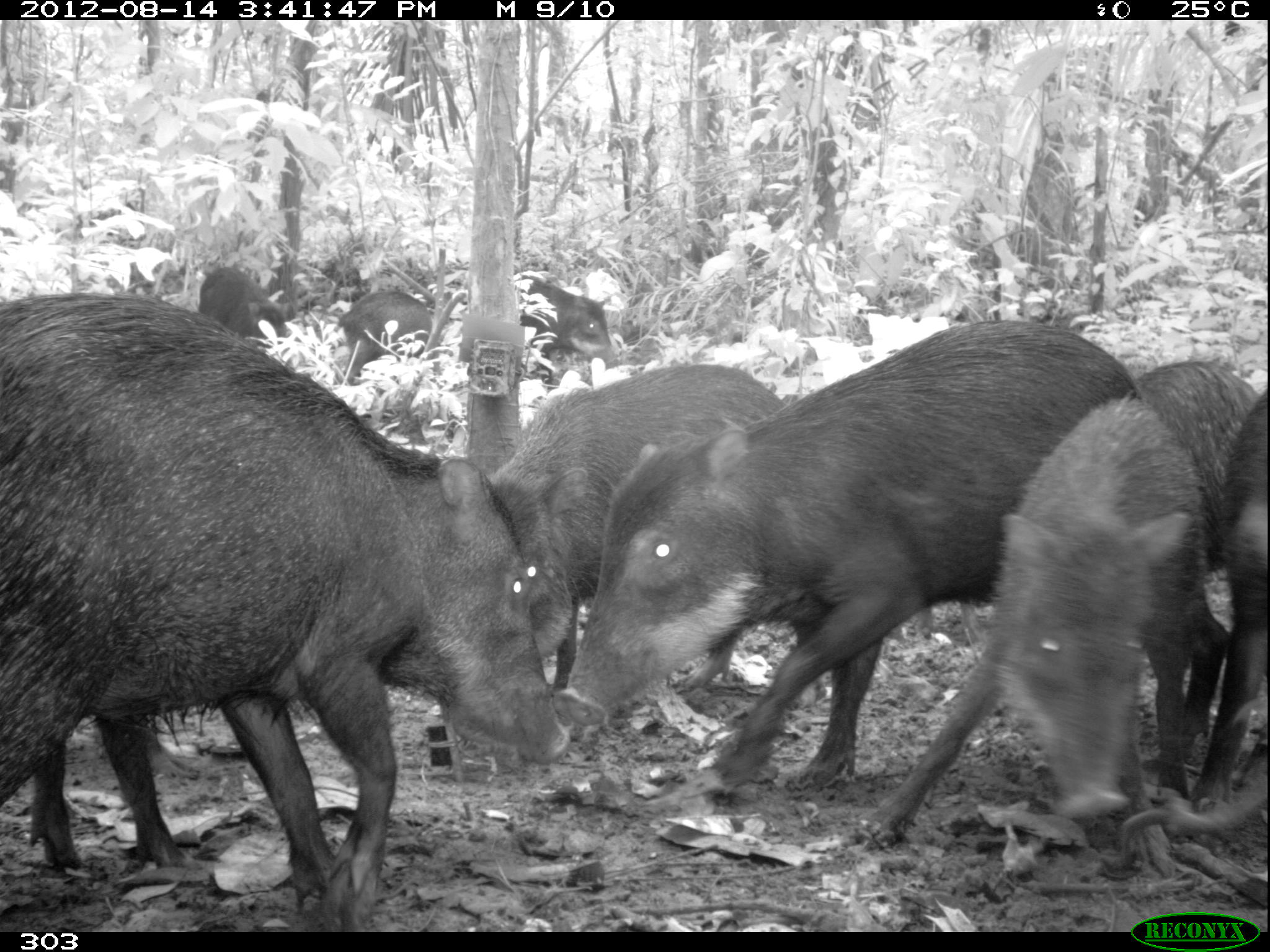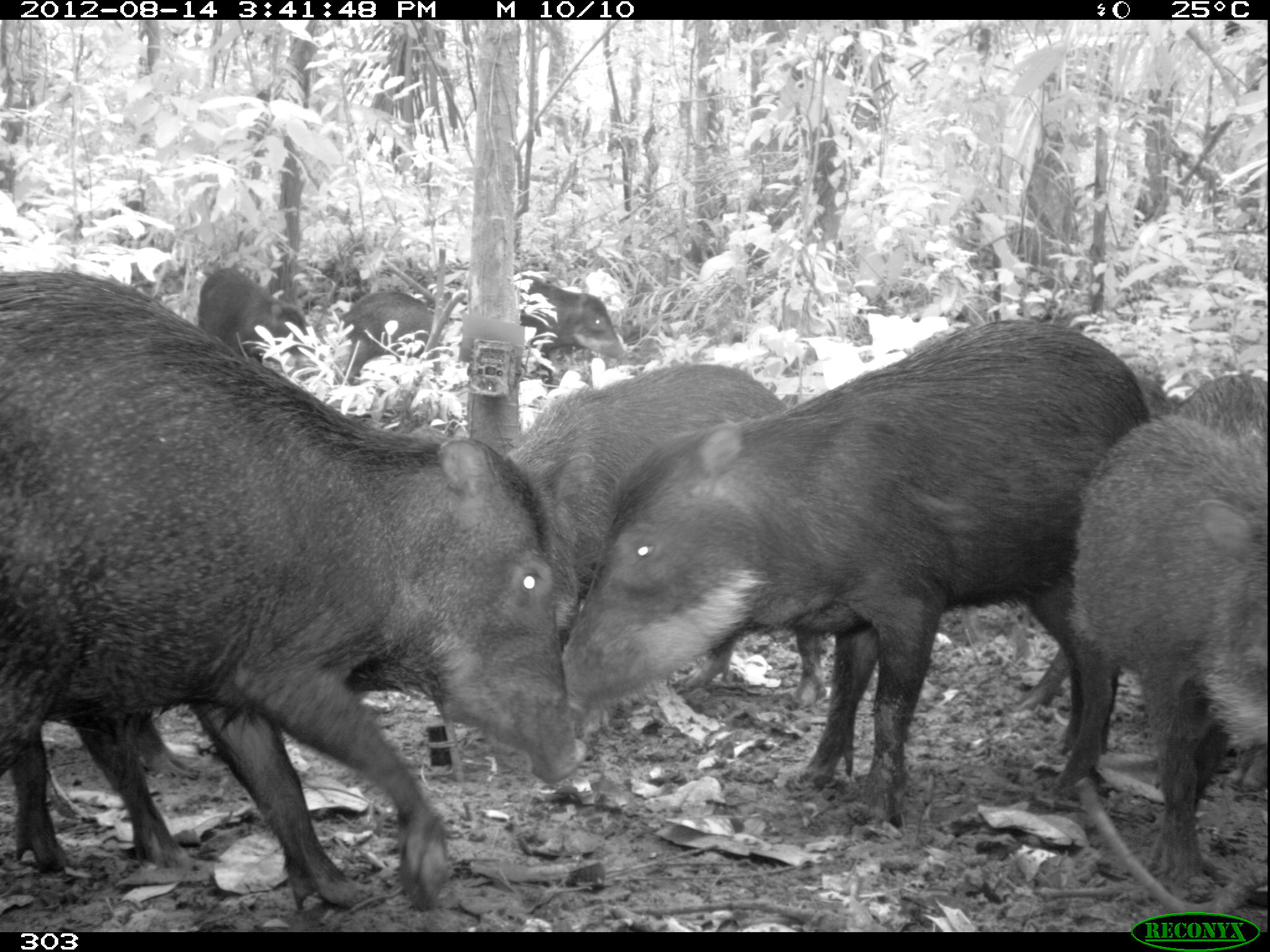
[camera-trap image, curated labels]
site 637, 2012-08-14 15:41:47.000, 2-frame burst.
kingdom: Animalia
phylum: Chordata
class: Mammalia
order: Artiodactyla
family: Tayassuidae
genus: Tayassu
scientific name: Tayassu pecari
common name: white-lipped peccary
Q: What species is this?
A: Tayassu pecari (white-lipped peccary).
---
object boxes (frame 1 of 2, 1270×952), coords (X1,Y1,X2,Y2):
tayassu pecari: (2,311,574,931); (554,317,1136,795); (0,288,433,923); (860,396,1226,839); (484,363,793,693); (1189,382,1262,808); (1134,362,1256,454); (332,289,441,381); (519,276,618,368); (197,266,291,342); (478,365,479,367)